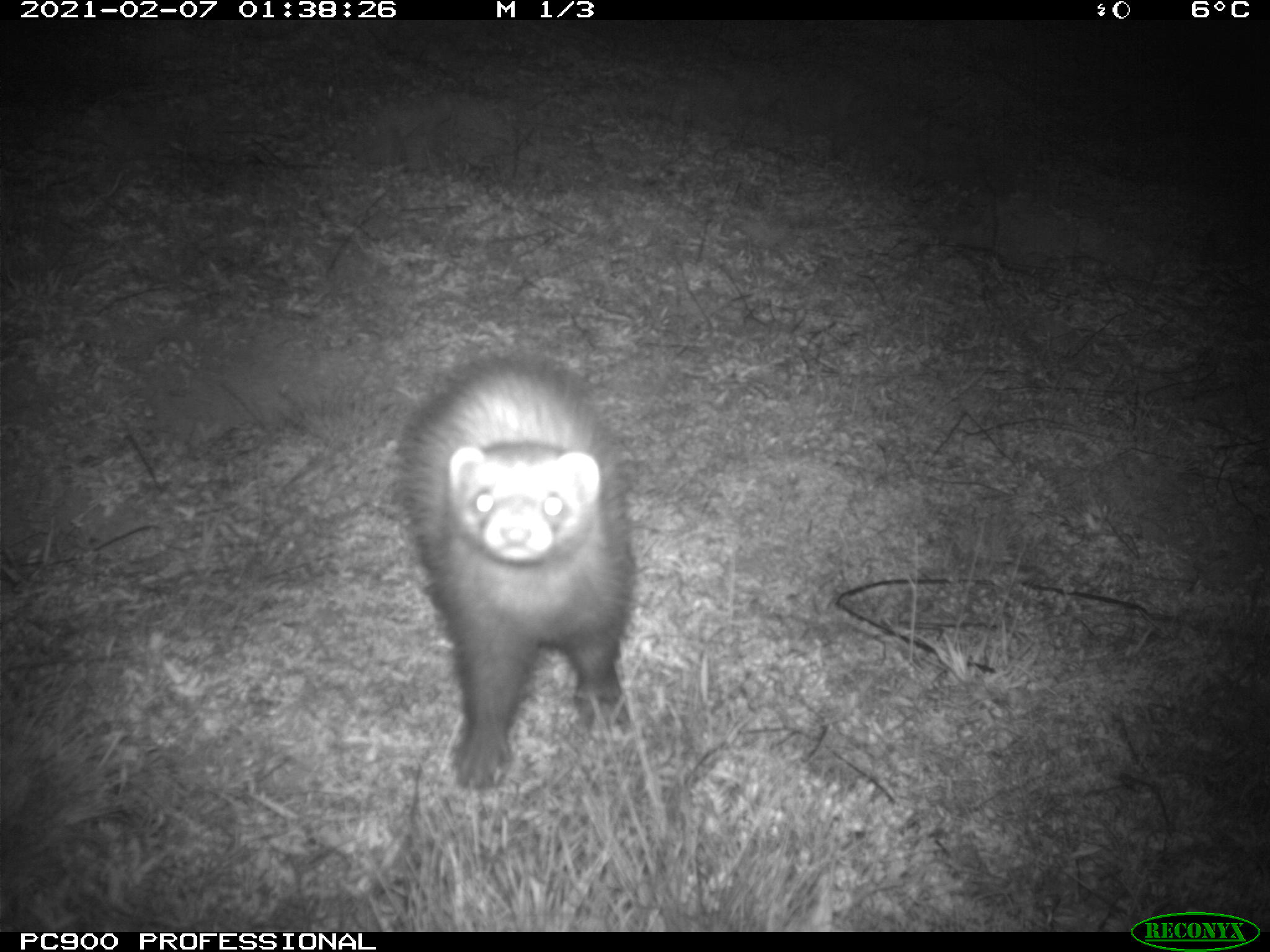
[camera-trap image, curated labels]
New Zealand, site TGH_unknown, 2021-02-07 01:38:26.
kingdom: Animalia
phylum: Chordata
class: Mammalia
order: Carnivora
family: Mustelidae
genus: Mustela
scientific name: Mustela furo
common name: ferret